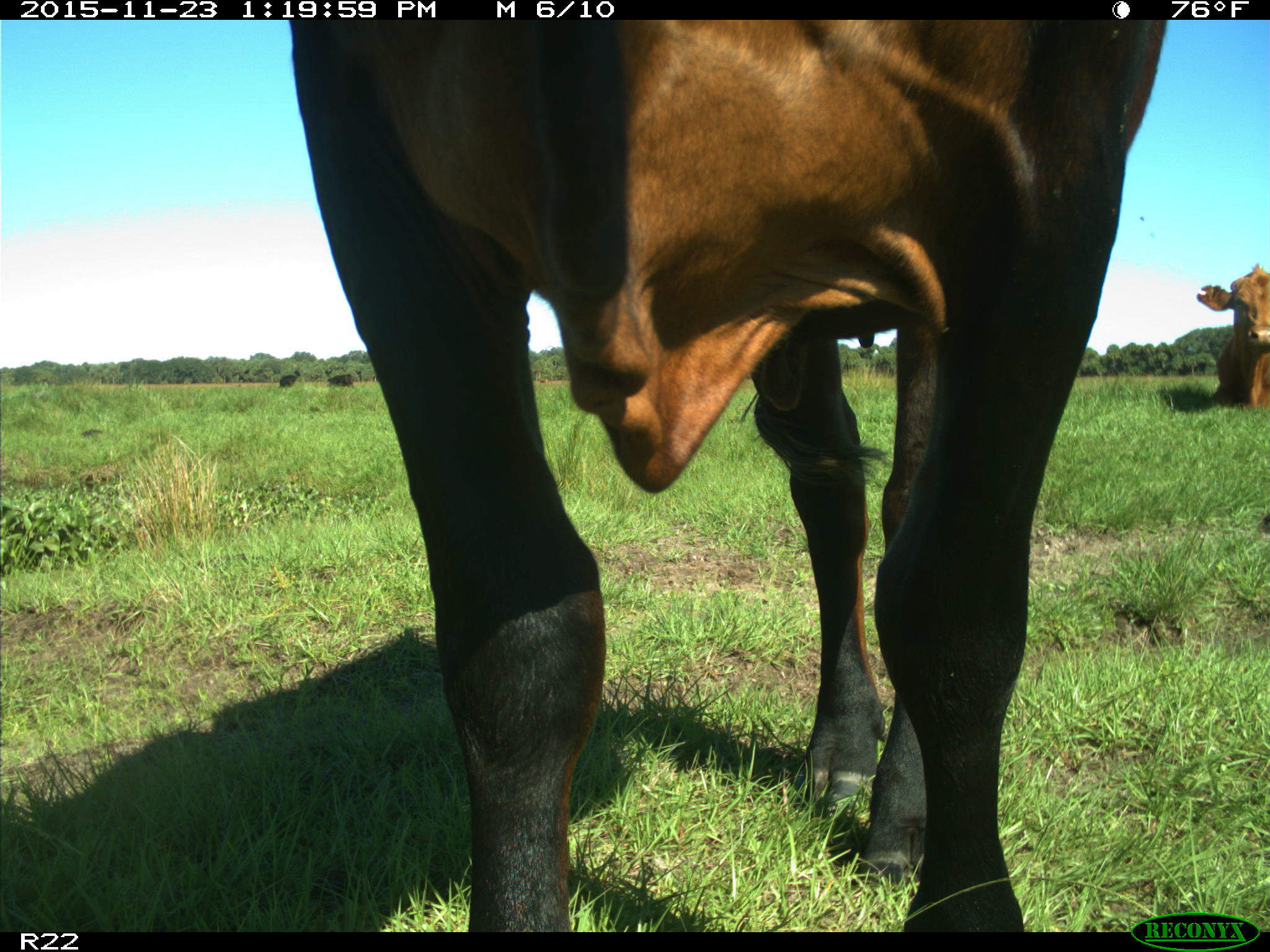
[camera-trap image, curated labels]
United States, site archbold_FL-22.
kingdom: Animalia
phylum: Chordata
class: Mammalia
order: Artiodactyla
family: Bovidae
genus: Bos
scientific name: Bos taurus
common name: domestic cow